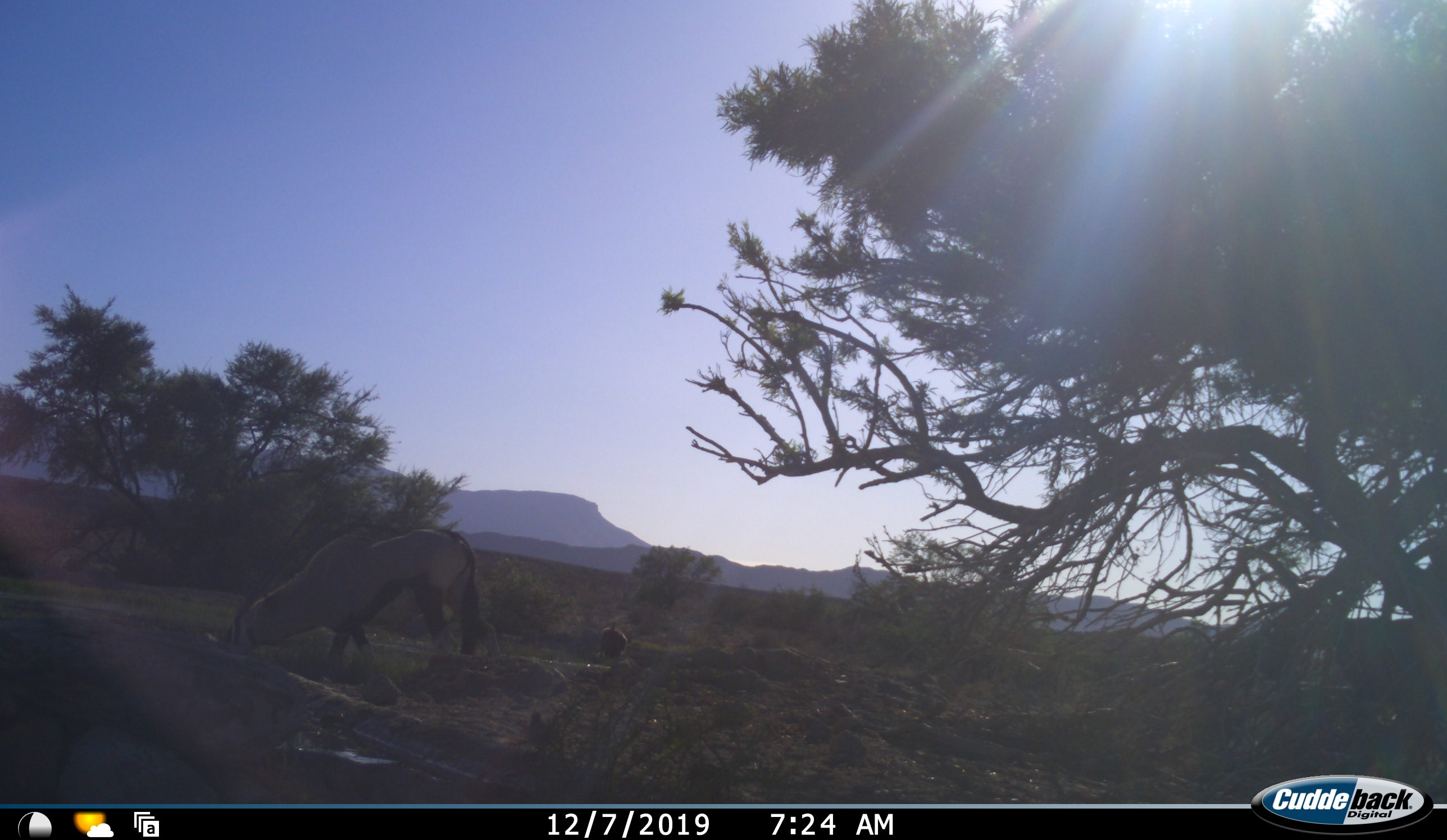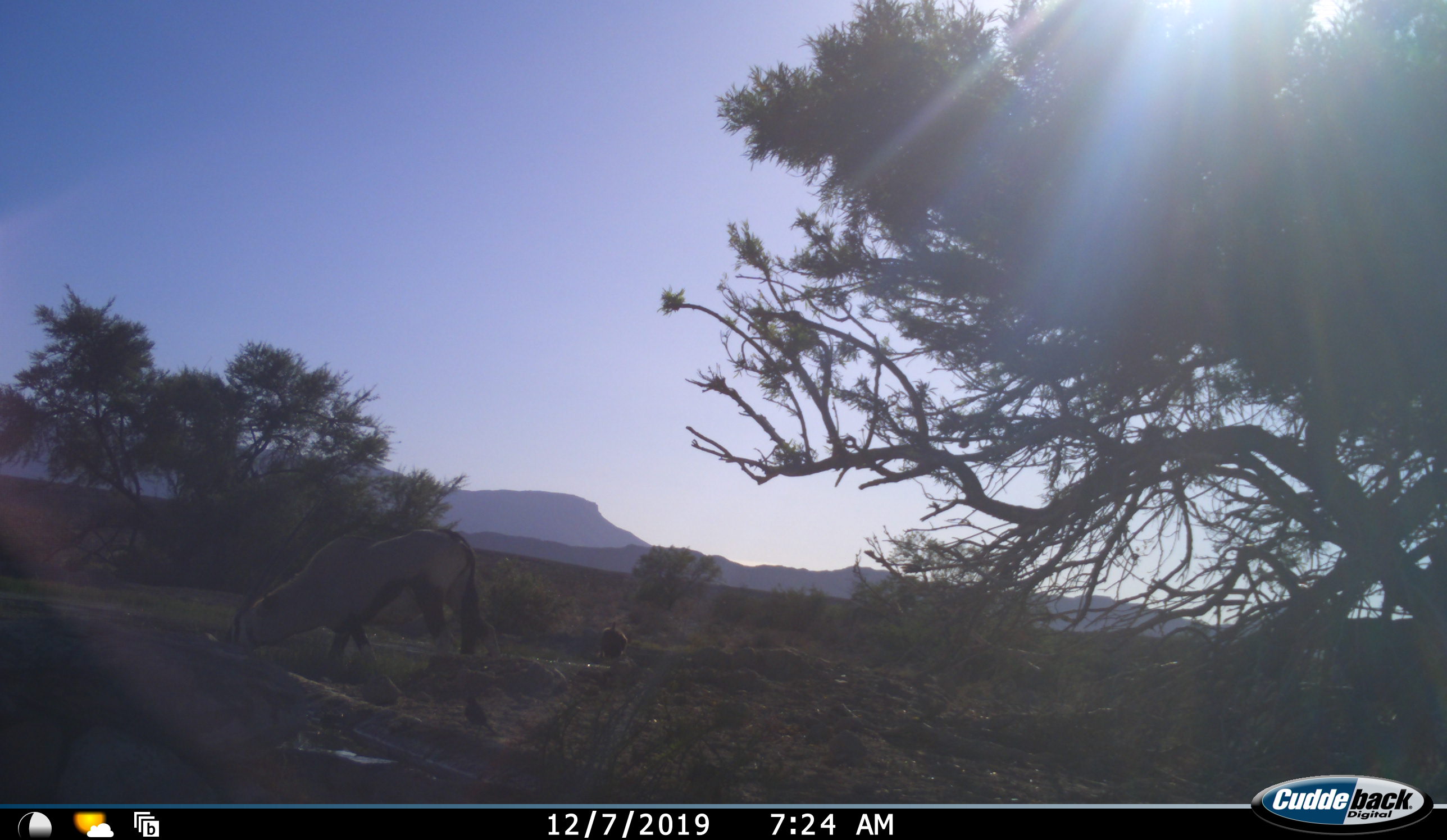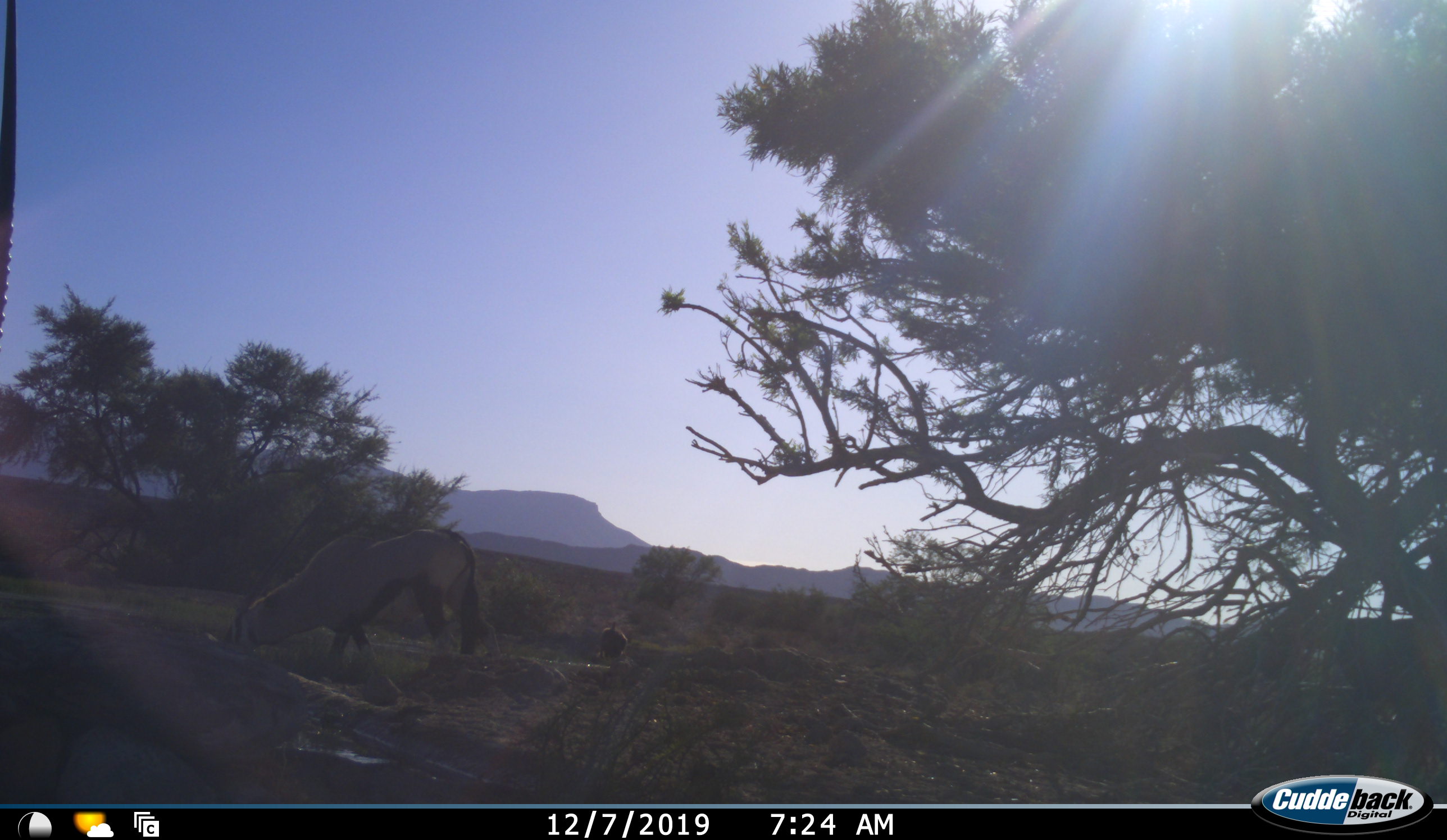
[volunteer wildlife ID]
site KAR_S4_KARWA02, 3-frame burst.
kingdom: Animalia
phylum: Chordata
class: Aves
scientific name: Aves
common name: bird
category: birdother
Birdother (bird) (Aves), count 2. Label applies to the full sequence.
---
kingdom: Animalia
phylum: Chordata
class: Mammalia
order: Artiodactyla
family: Bovidae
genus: Oryx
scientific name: Oryx gazella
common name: gemsbok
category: oryx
Oryx (gemsbok) (Oryx gazella), count 1. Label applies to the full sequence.